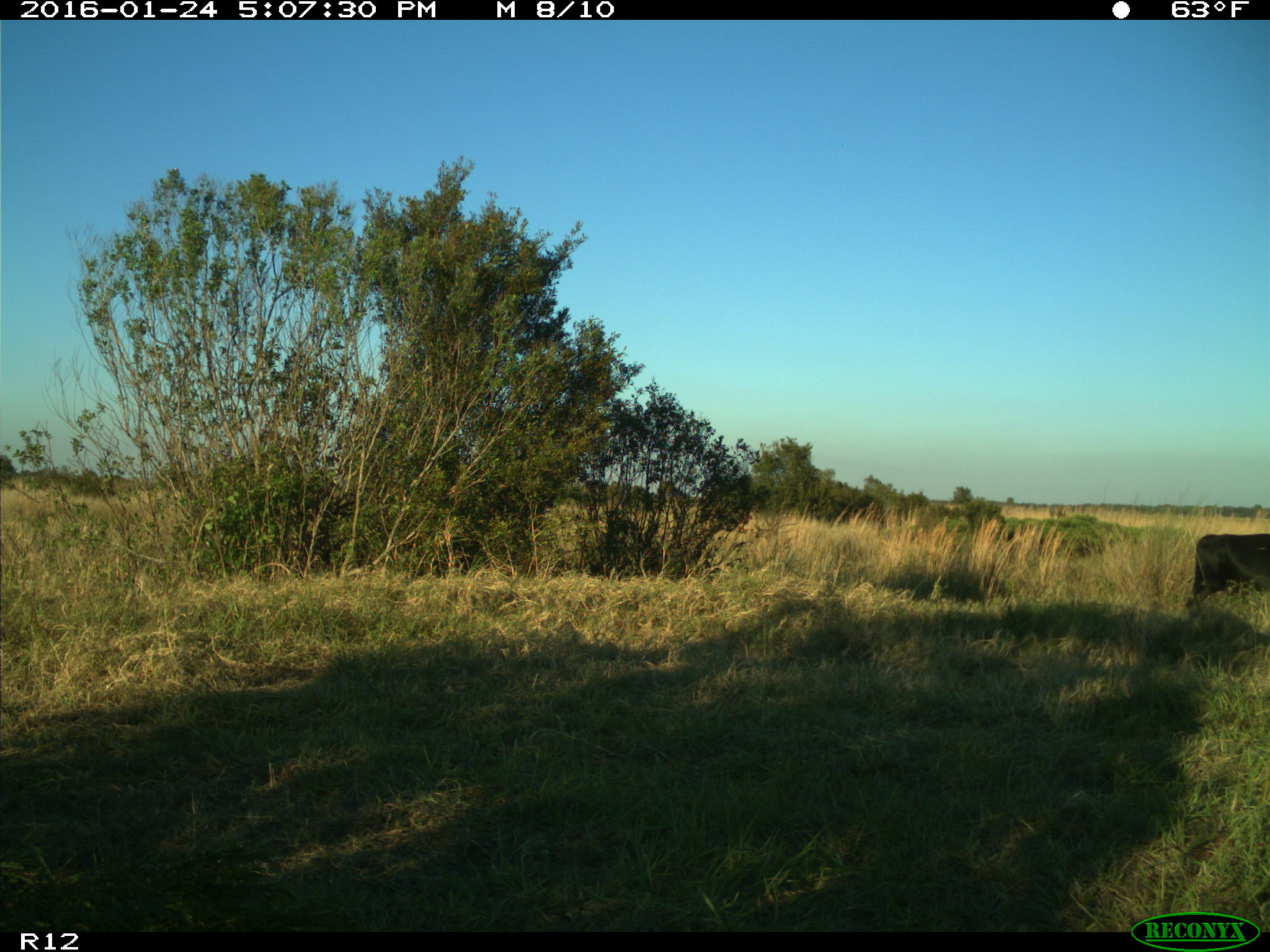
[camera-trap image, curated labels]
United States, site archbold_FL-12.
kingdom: Animalia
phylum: Chordata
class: Mammalia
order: Artiodactyla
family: Bovidae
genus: Bos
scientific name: Bos taurus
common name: domestic cow